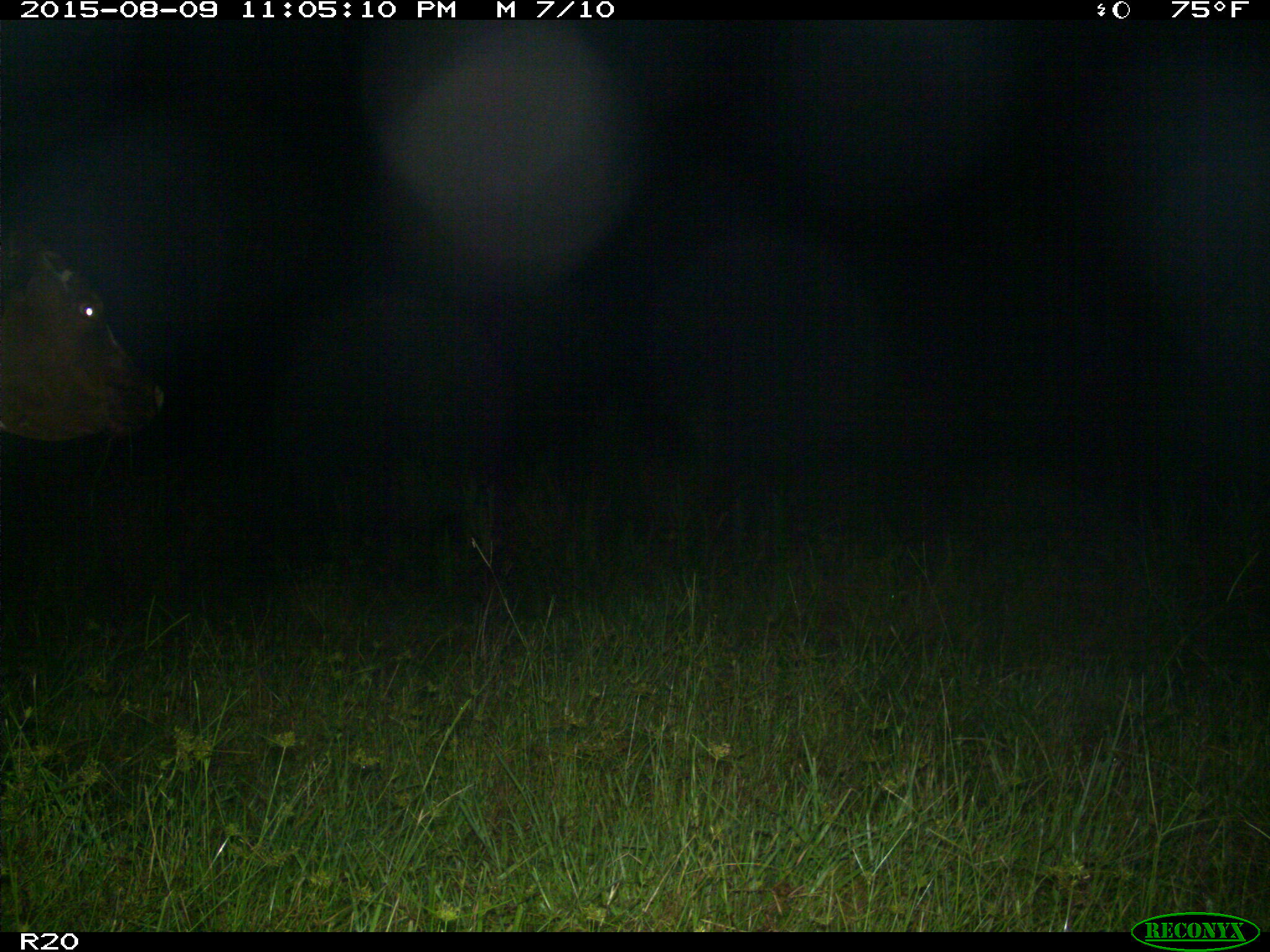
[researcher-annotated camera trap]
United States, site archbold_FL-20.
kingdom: Animalia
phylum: Chordata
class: Mammalia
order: Artiodactyla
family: Bovidae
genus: Bos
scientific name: Bos taurus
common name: domestic cow